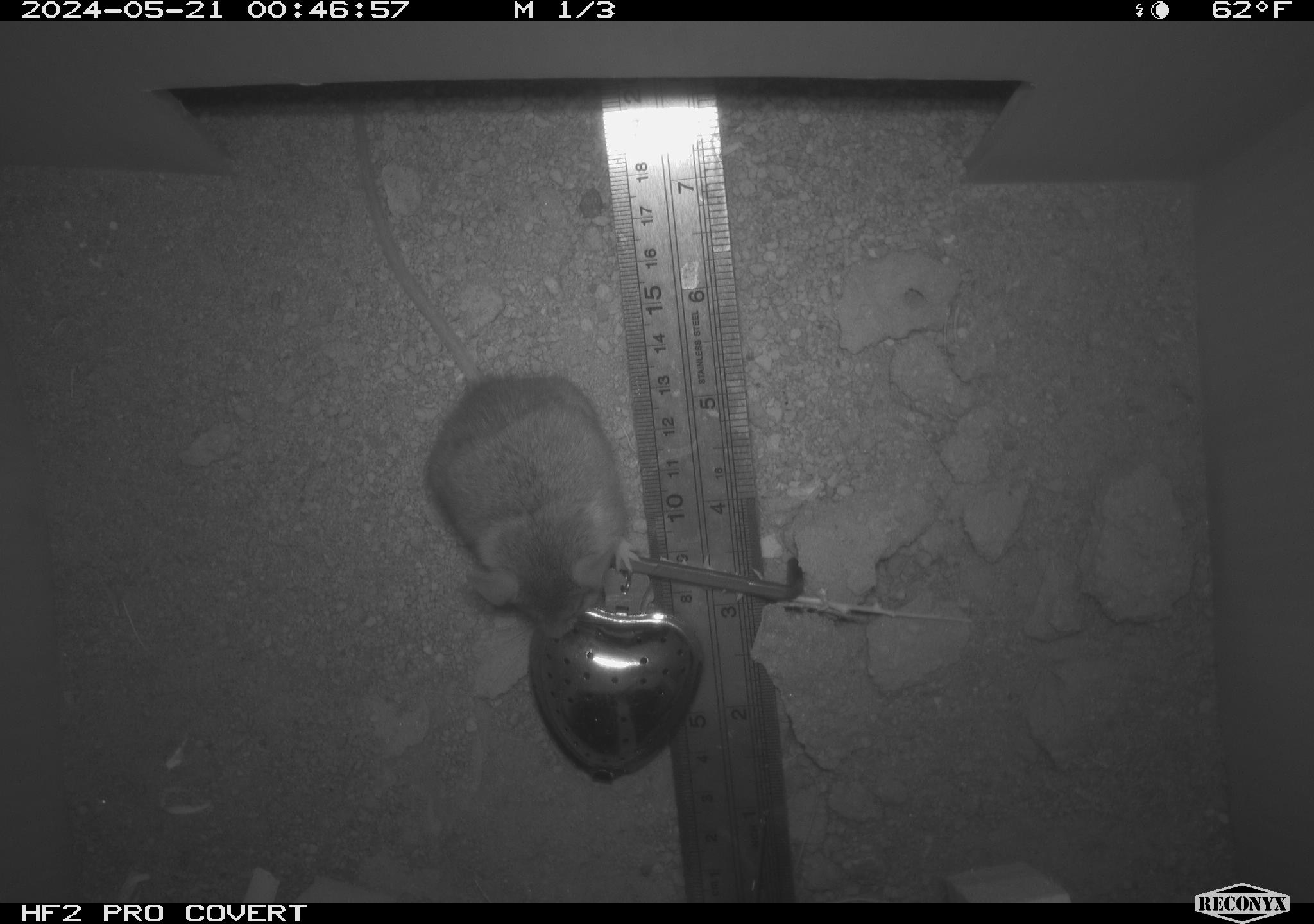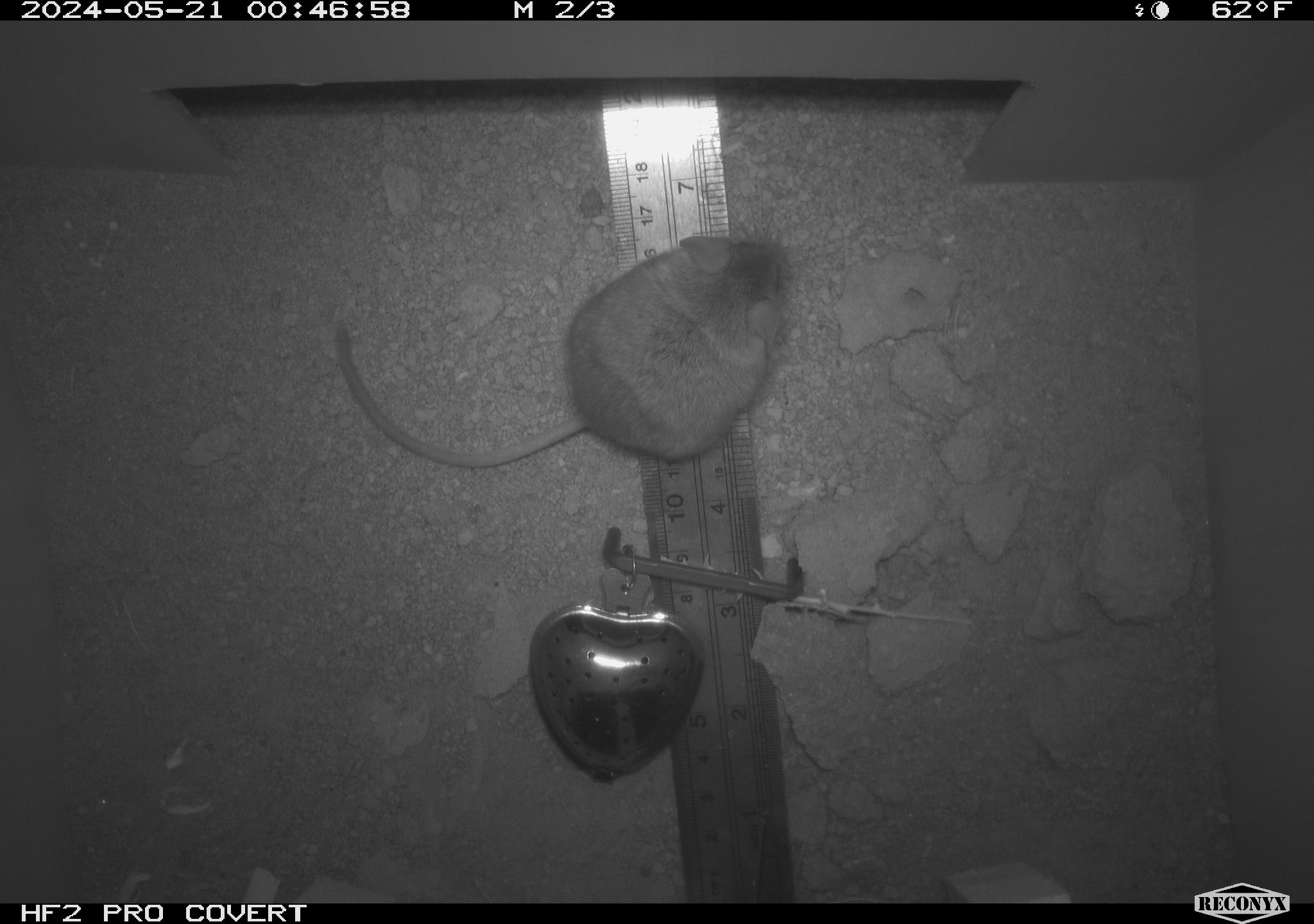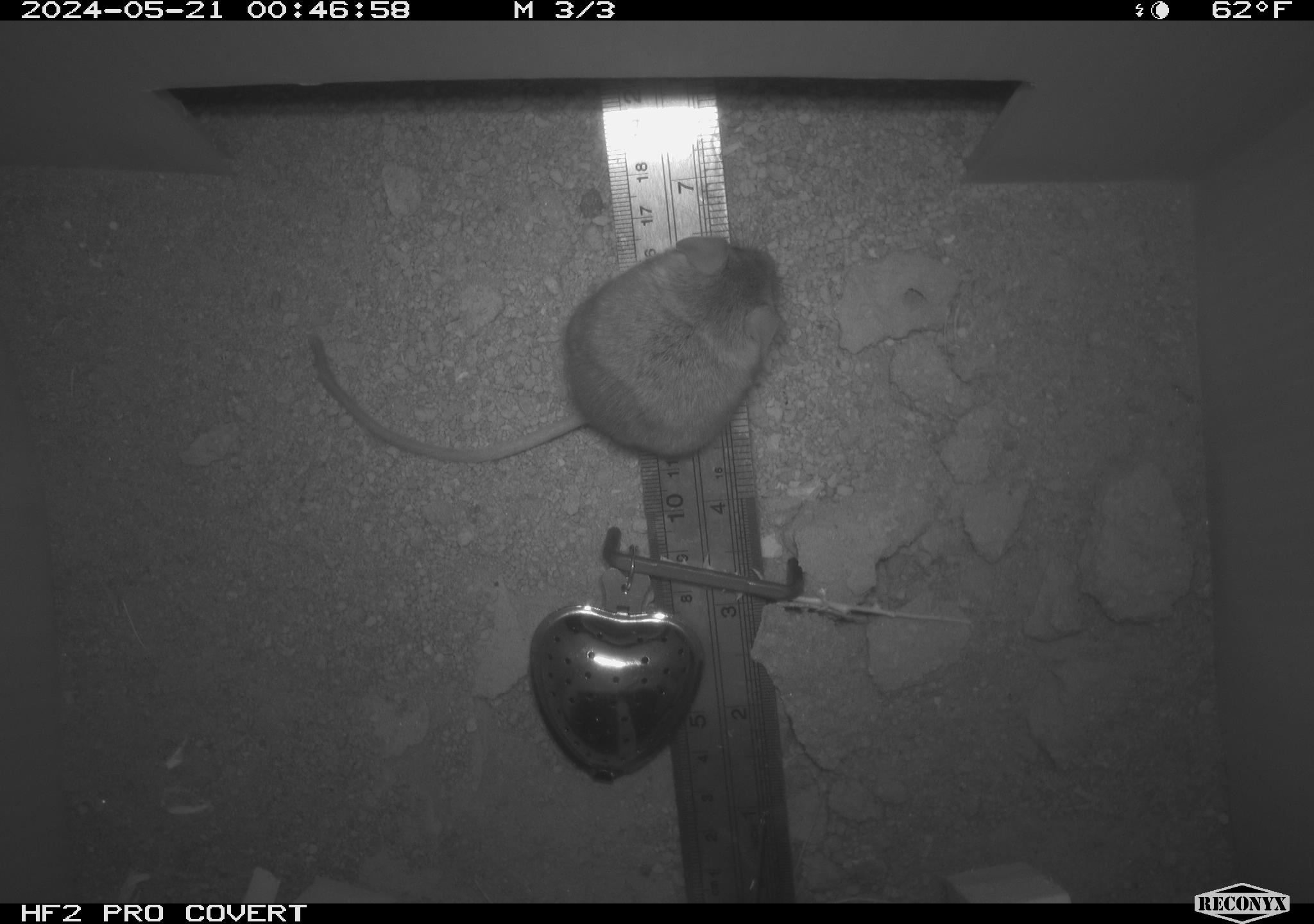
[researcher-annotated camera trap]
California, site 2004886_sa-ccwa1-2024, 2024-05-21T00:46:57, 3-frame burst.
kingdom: Animalia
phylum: Chordata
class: Mammalia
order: Rodentia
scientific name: Rodentia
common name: mouse species